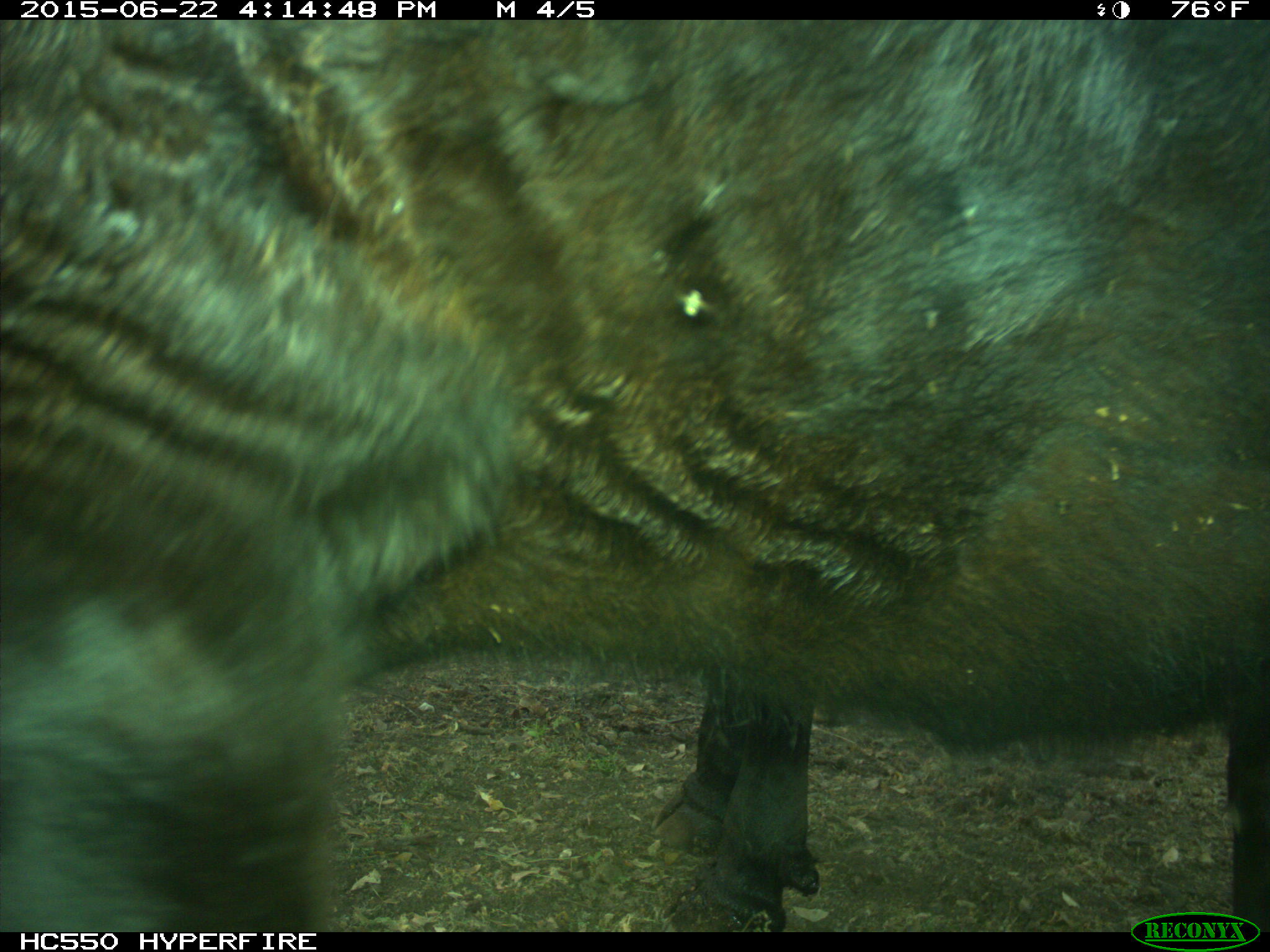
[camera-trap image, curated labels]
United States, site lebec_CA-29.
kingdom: Animalia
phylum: Chordata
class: Mammalia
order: Artiodactyla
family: Bovidae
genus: Bos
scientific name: Bos taurus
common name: domestic cow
Bos taurus (domestic cow).